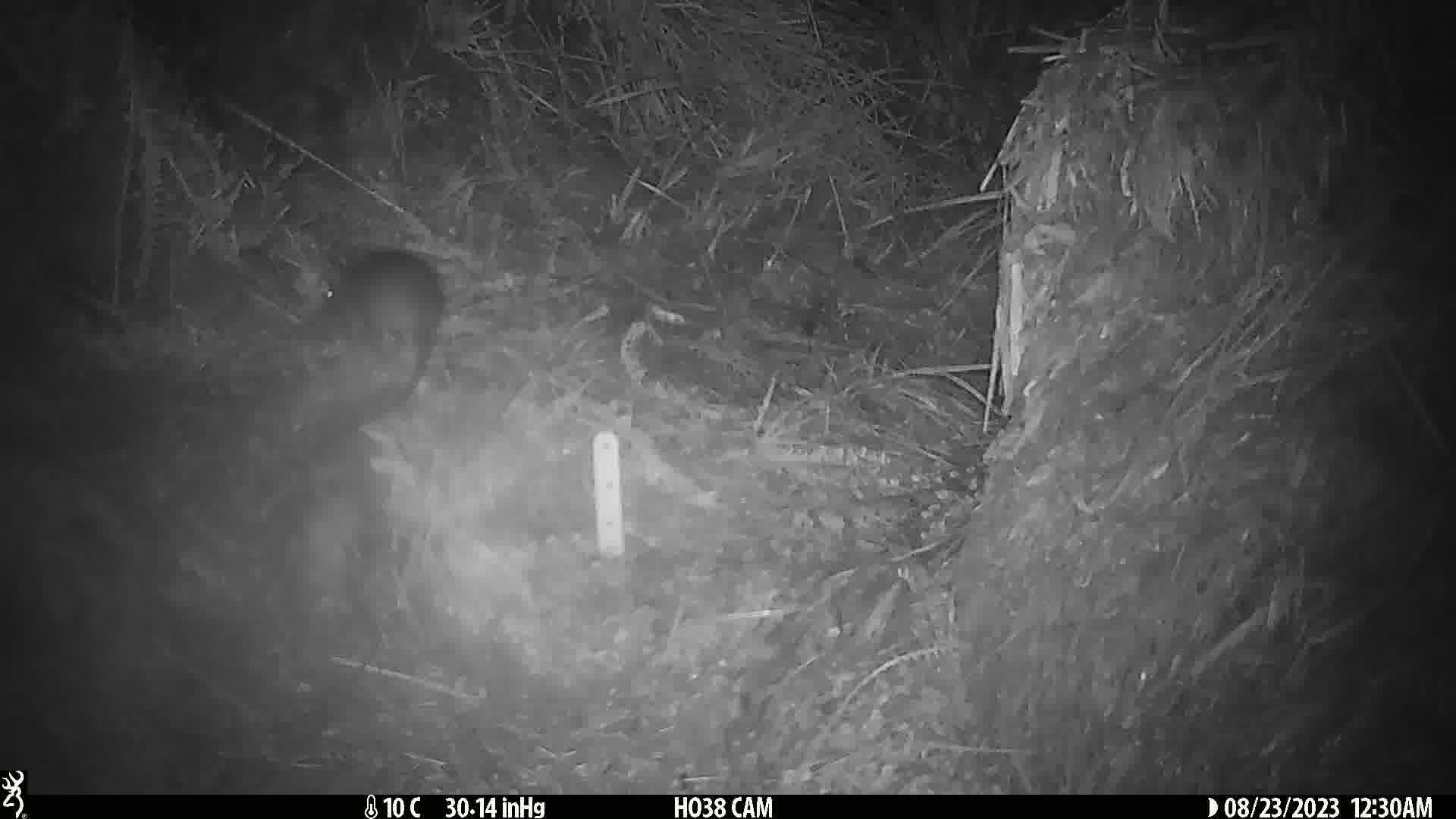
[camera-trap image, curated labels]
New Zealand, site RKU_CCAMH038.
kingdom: Animalia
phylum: Chordata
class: Mammalia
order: Rodentia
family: Muridae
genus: Rattus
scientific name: Rattus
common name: rat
Rat (Rattus).